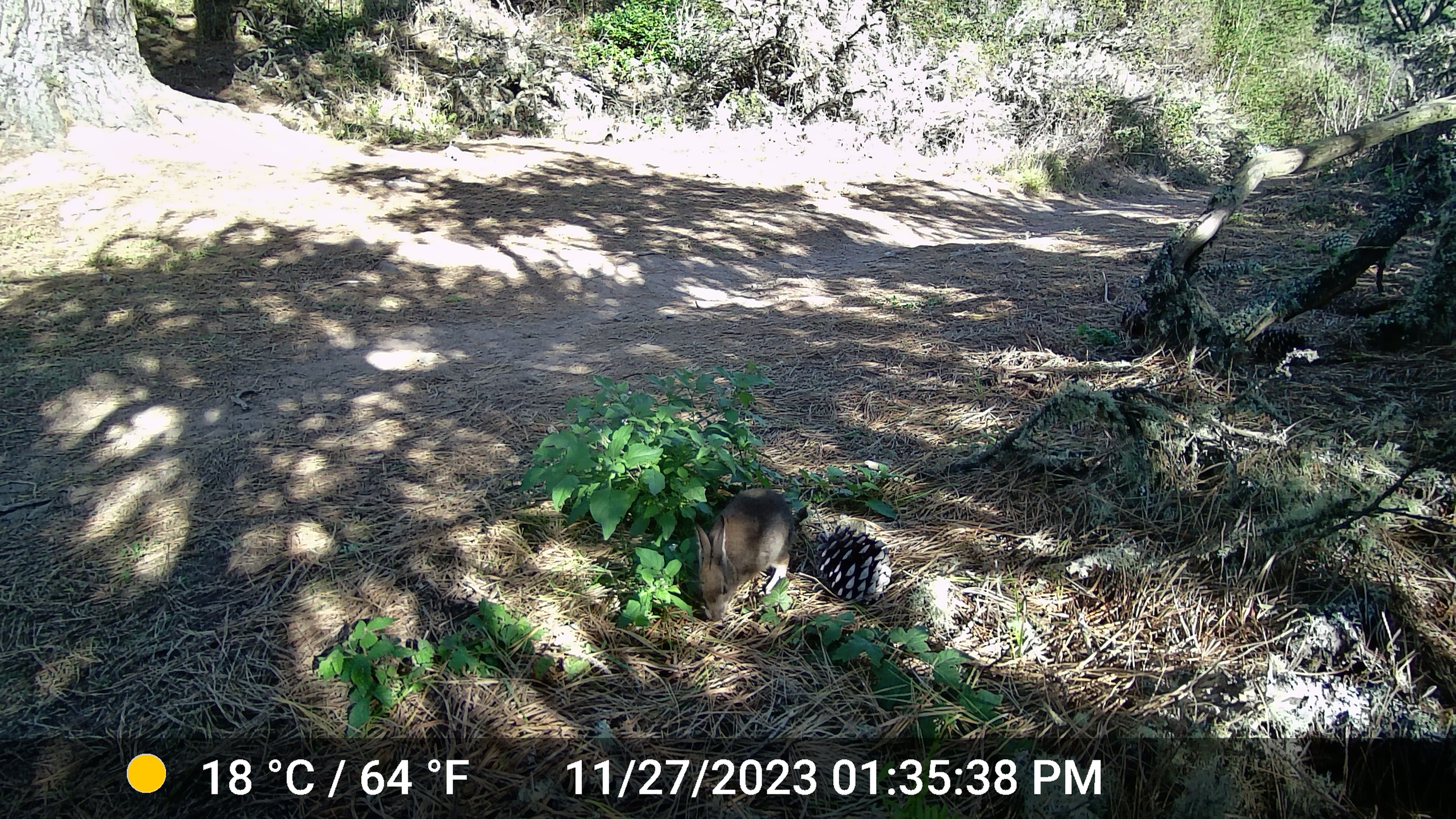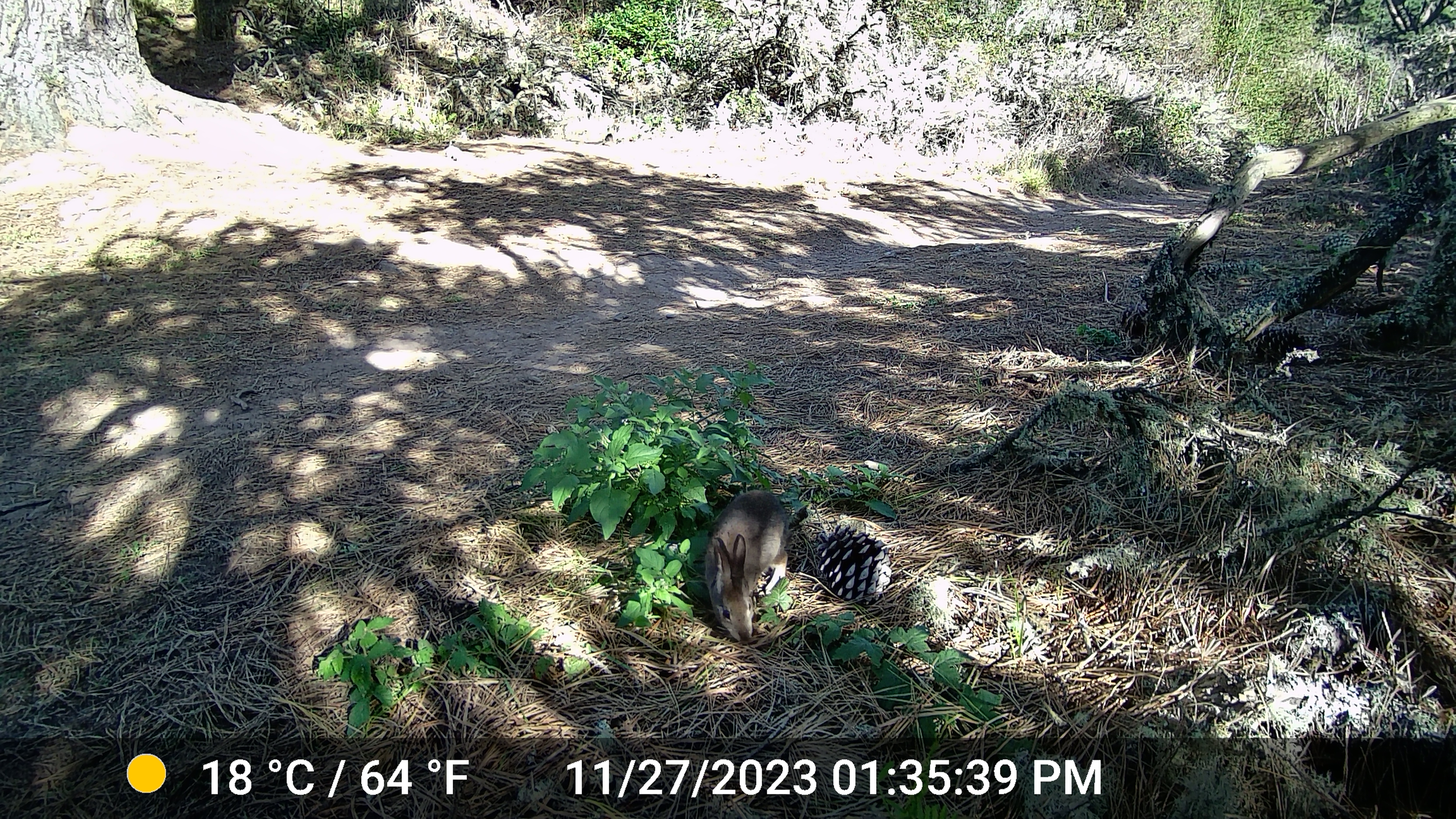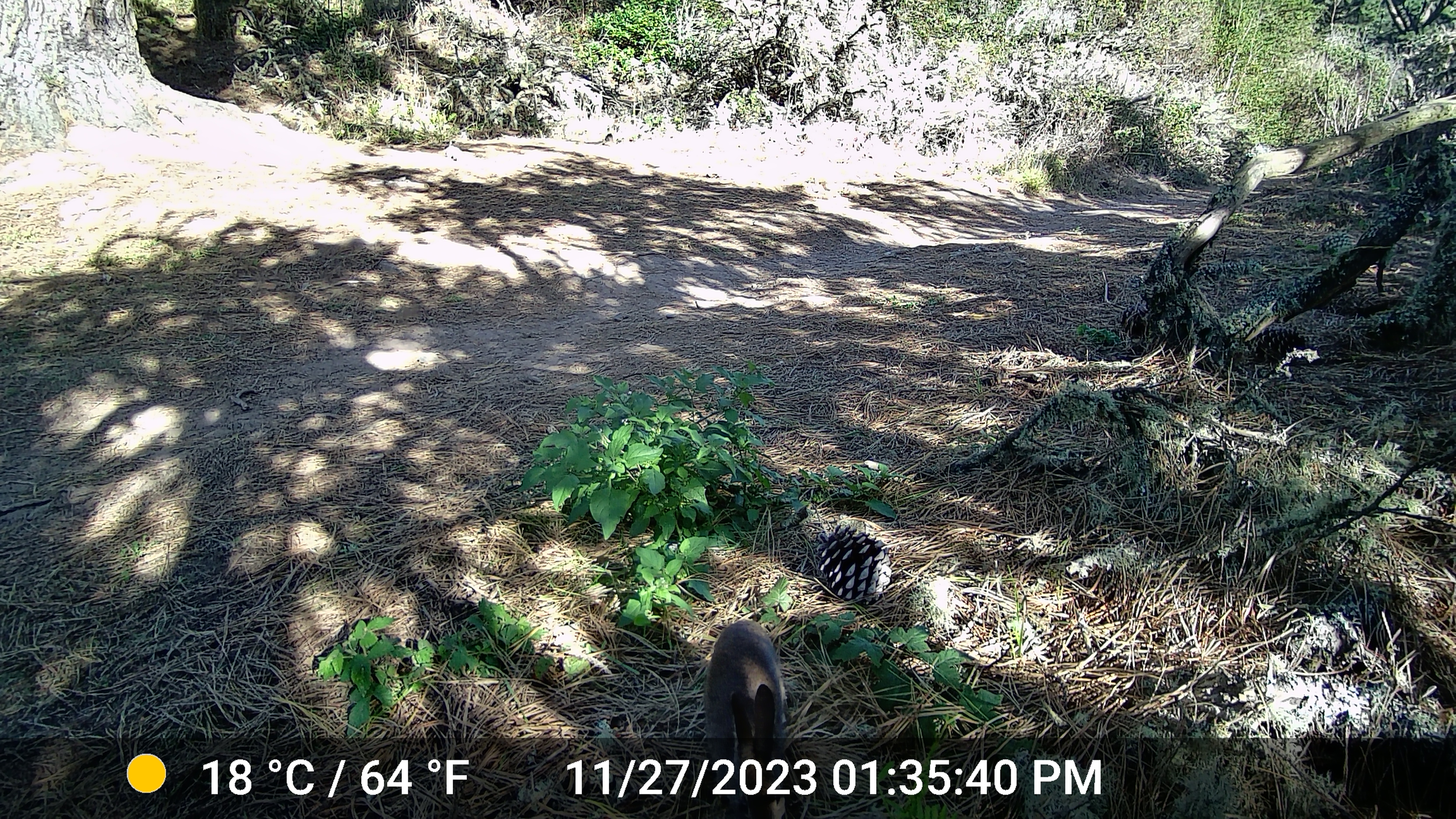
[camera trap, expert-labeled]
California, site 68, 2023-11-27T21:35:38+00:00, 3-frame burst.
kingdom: Animalia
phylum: Chordata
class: Mammalia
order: Lagomorpha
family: Leporidae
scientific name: Leporidae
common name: rabbit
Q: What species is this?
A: Rabbit (Leporidae).